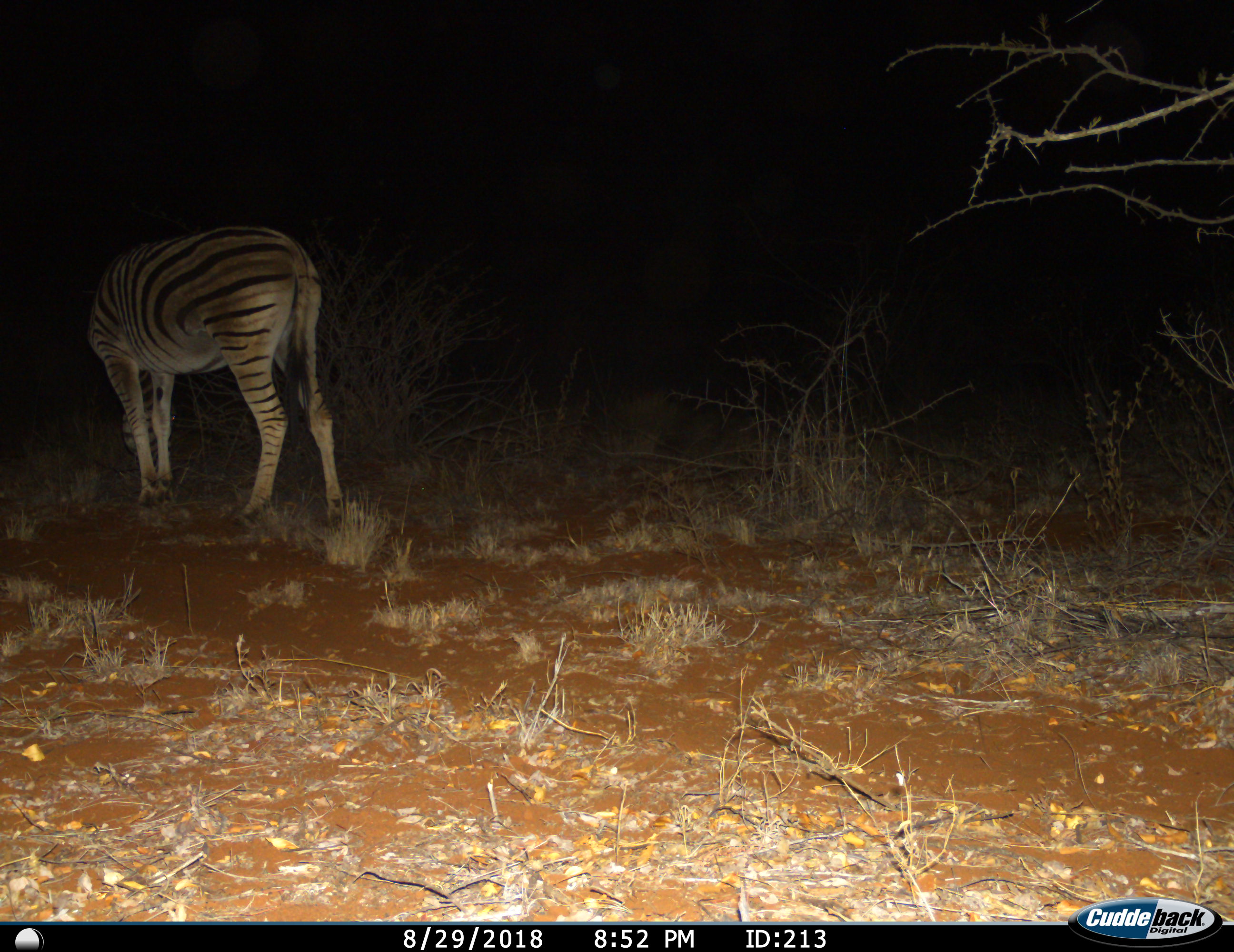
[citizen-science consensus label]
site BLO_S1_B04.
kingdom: Animalia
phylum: Chordata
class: Mammalia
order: Perissodactyla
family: Equidae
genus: Equus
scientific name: Equus quagga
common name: plains zebra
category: zebraplains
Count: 1.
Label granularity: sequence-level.